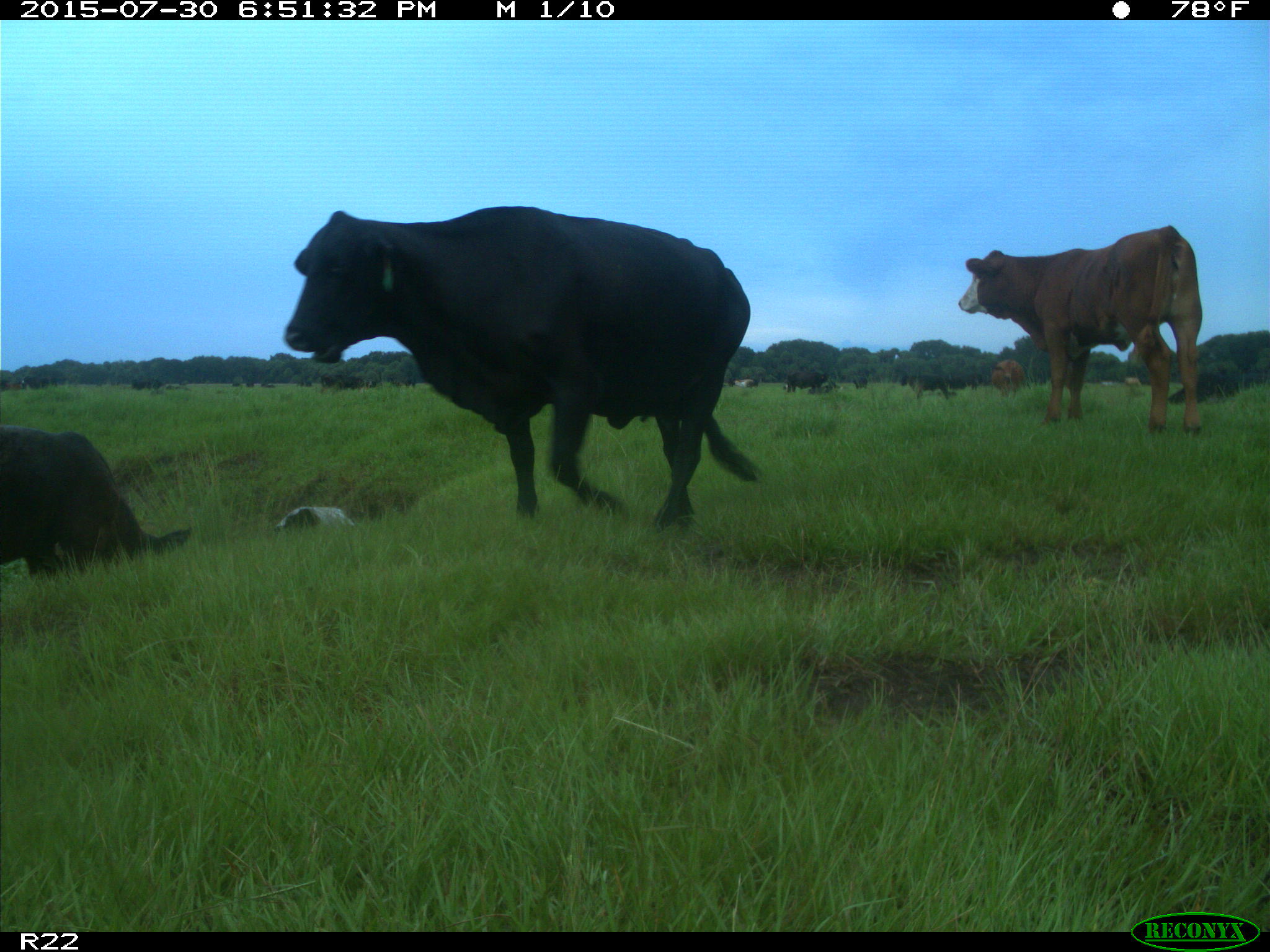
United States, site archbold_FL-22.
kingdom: Animalia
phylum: Chordata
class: Mammalia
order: Artiodactyla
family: Bovidae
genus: Bos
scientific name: Bos taurus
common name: domestic cow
Bos taurus (domestic cow).